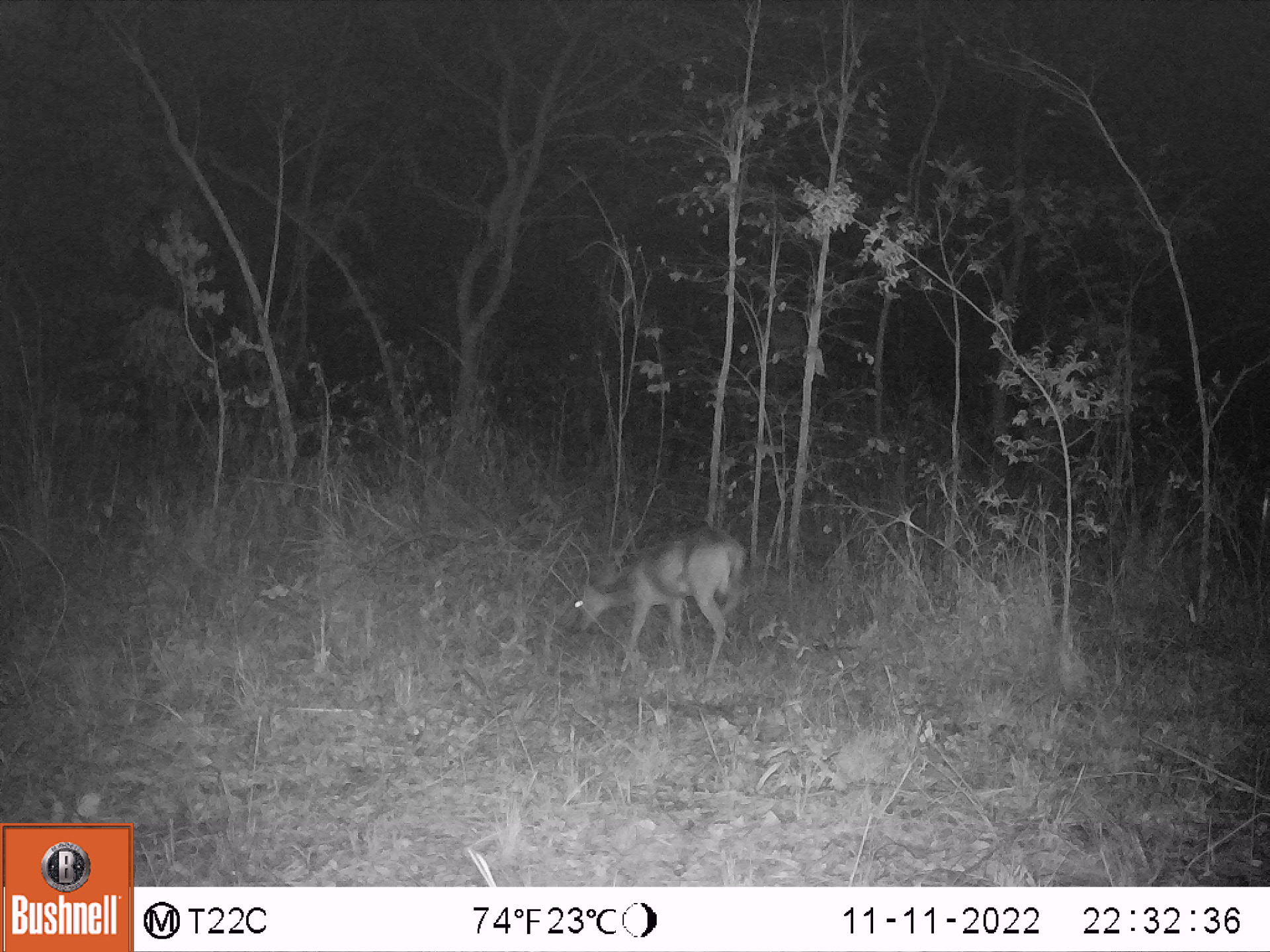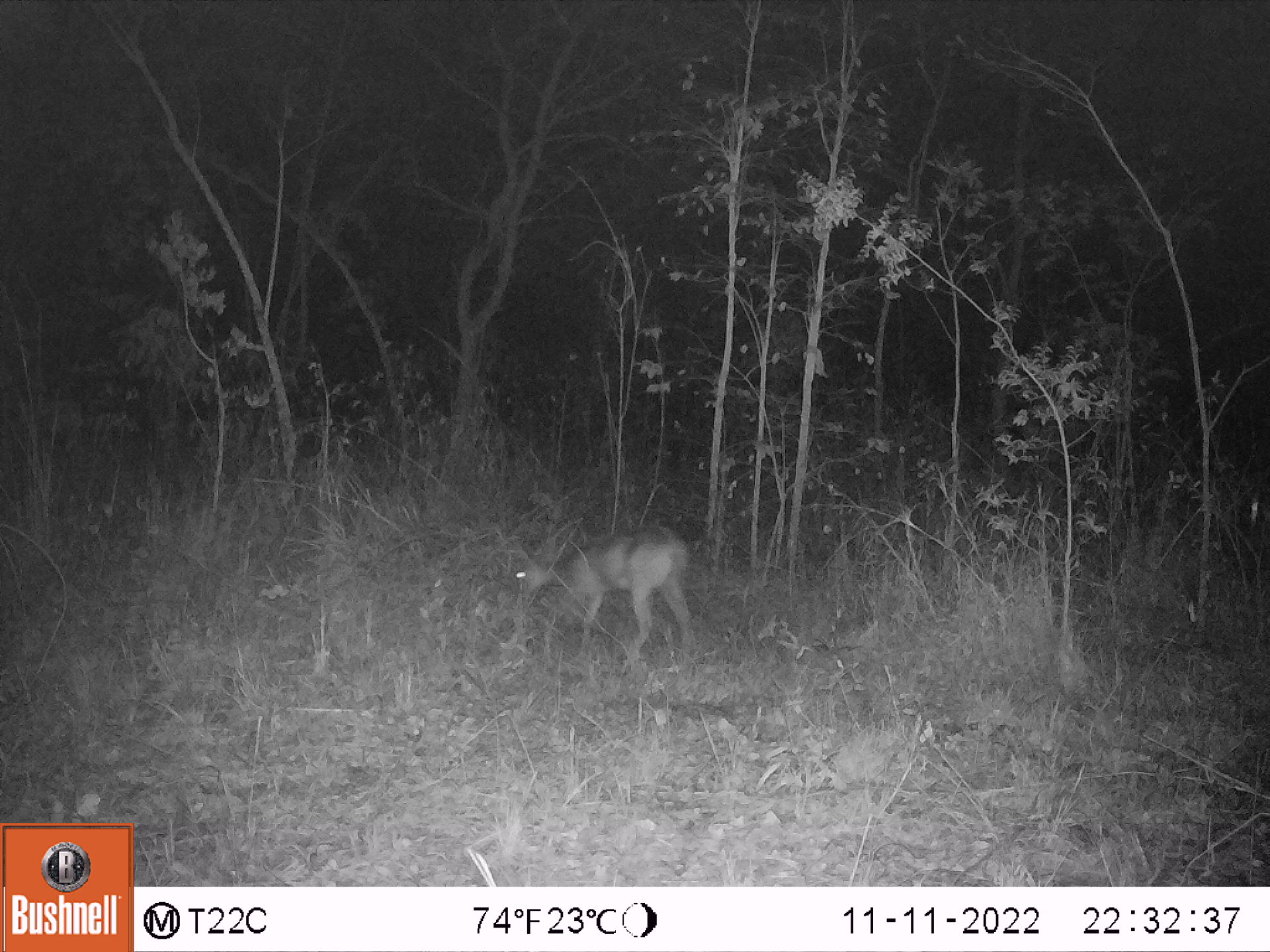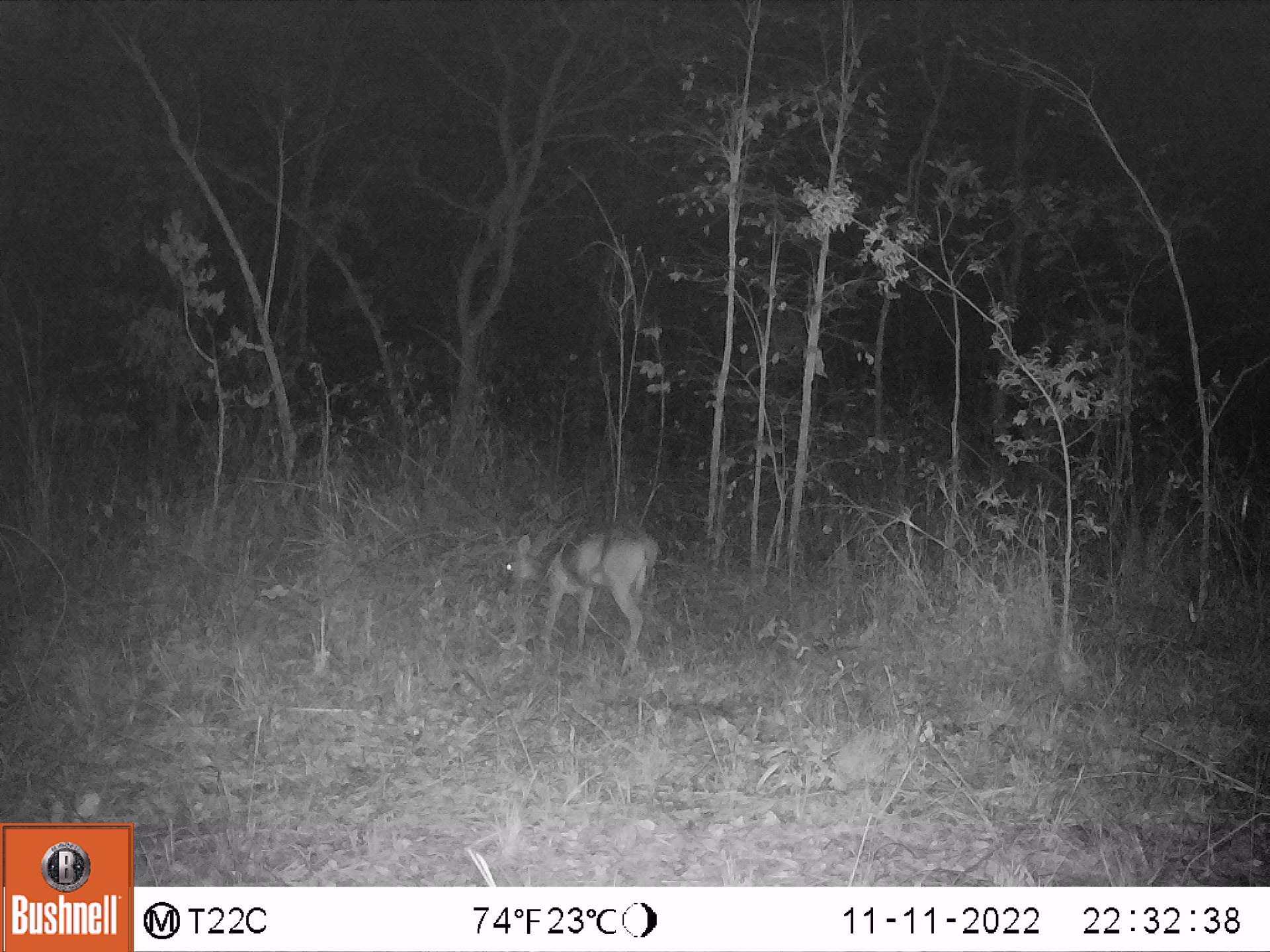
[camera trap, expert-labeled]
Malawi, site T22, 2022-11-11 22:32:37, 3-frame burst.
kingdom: Animalia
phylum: Chordata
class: Mammalia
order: Artiodactyla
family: Bovidae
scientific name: Antilopinae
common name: small antelope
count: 1